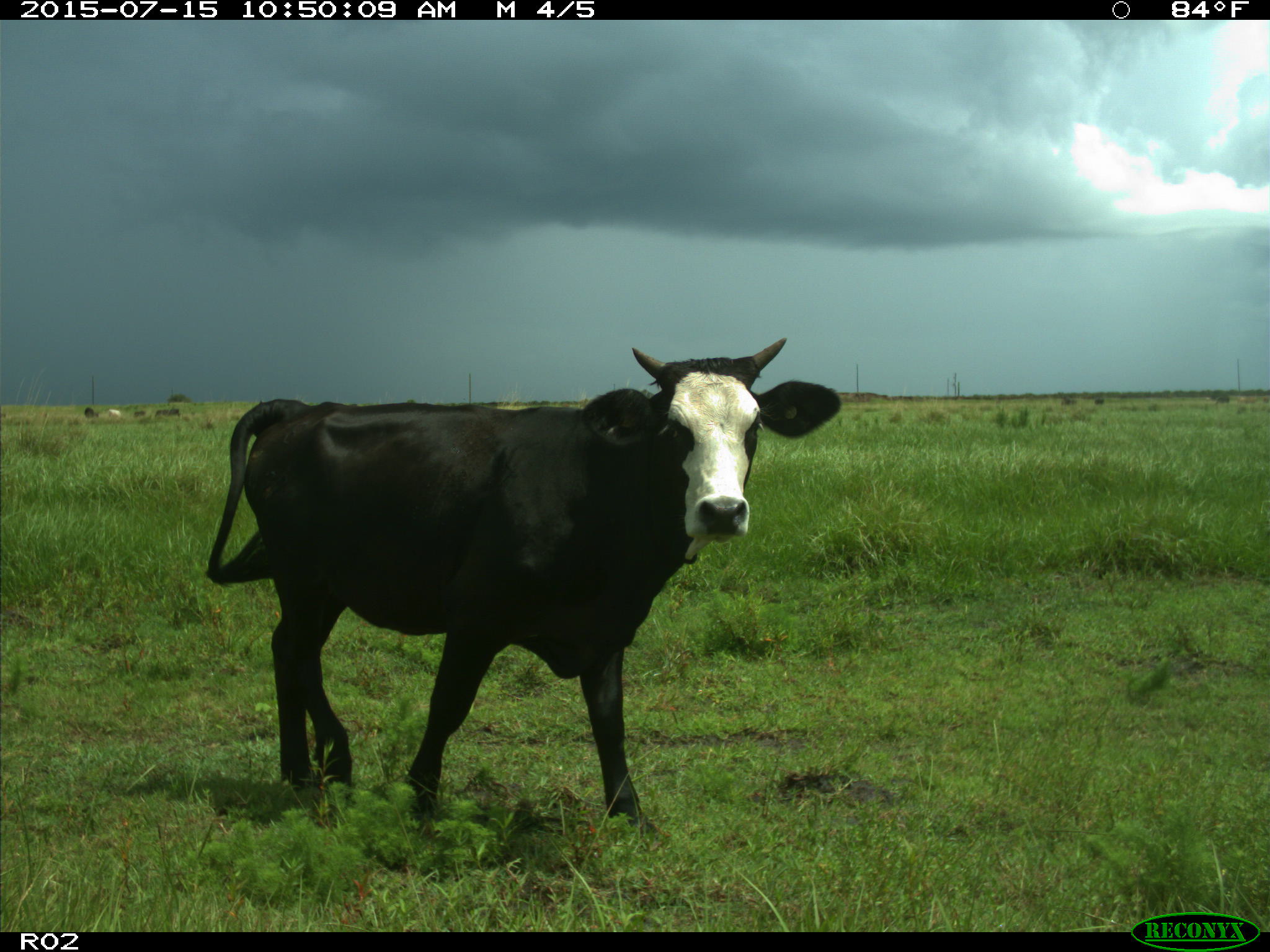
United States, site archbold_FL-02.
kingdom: Animalia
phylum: Chordata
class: Mammalia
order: Artiodactyla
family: Bovidae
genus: Bos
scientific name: Bos taurus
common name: domestic cow